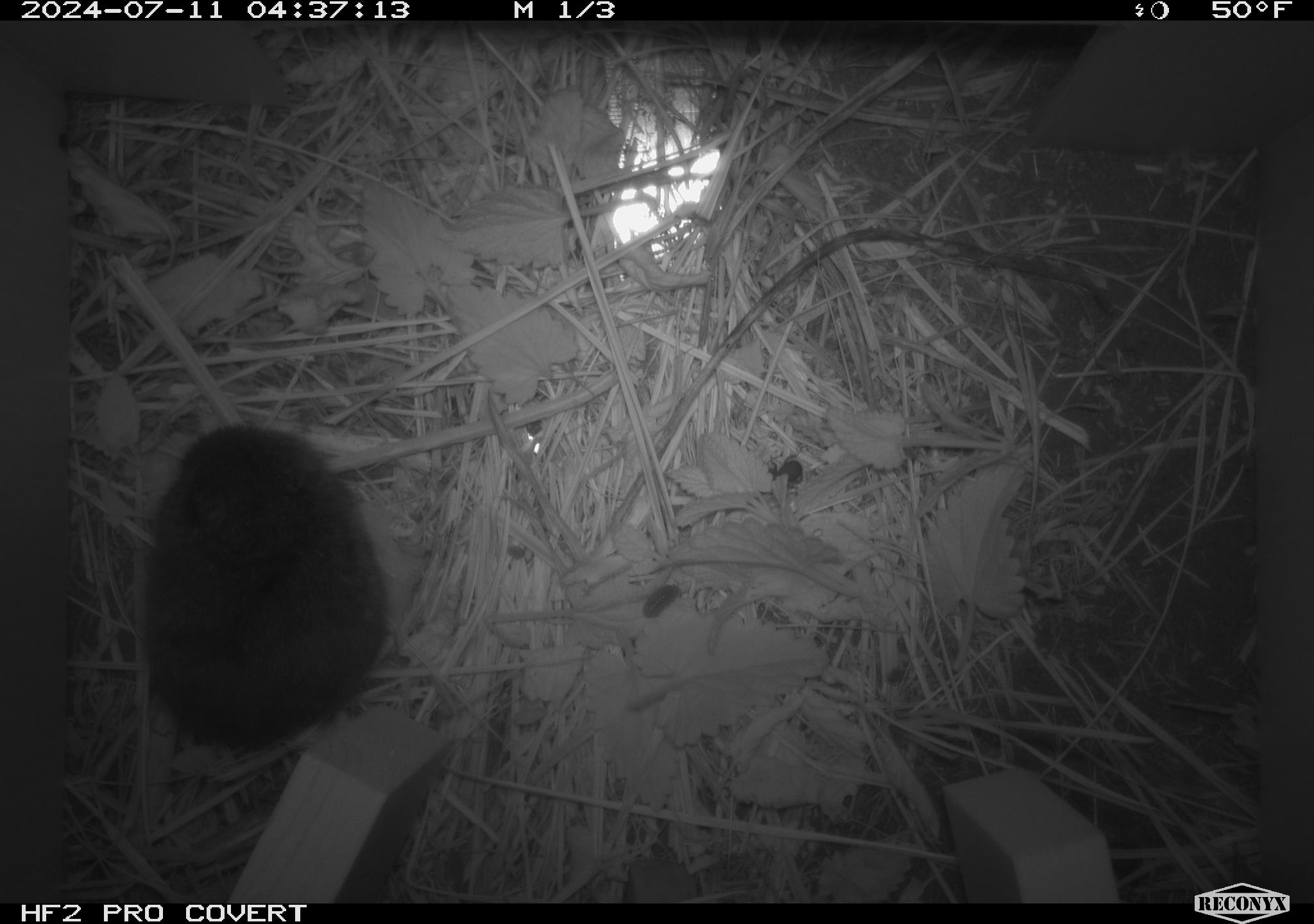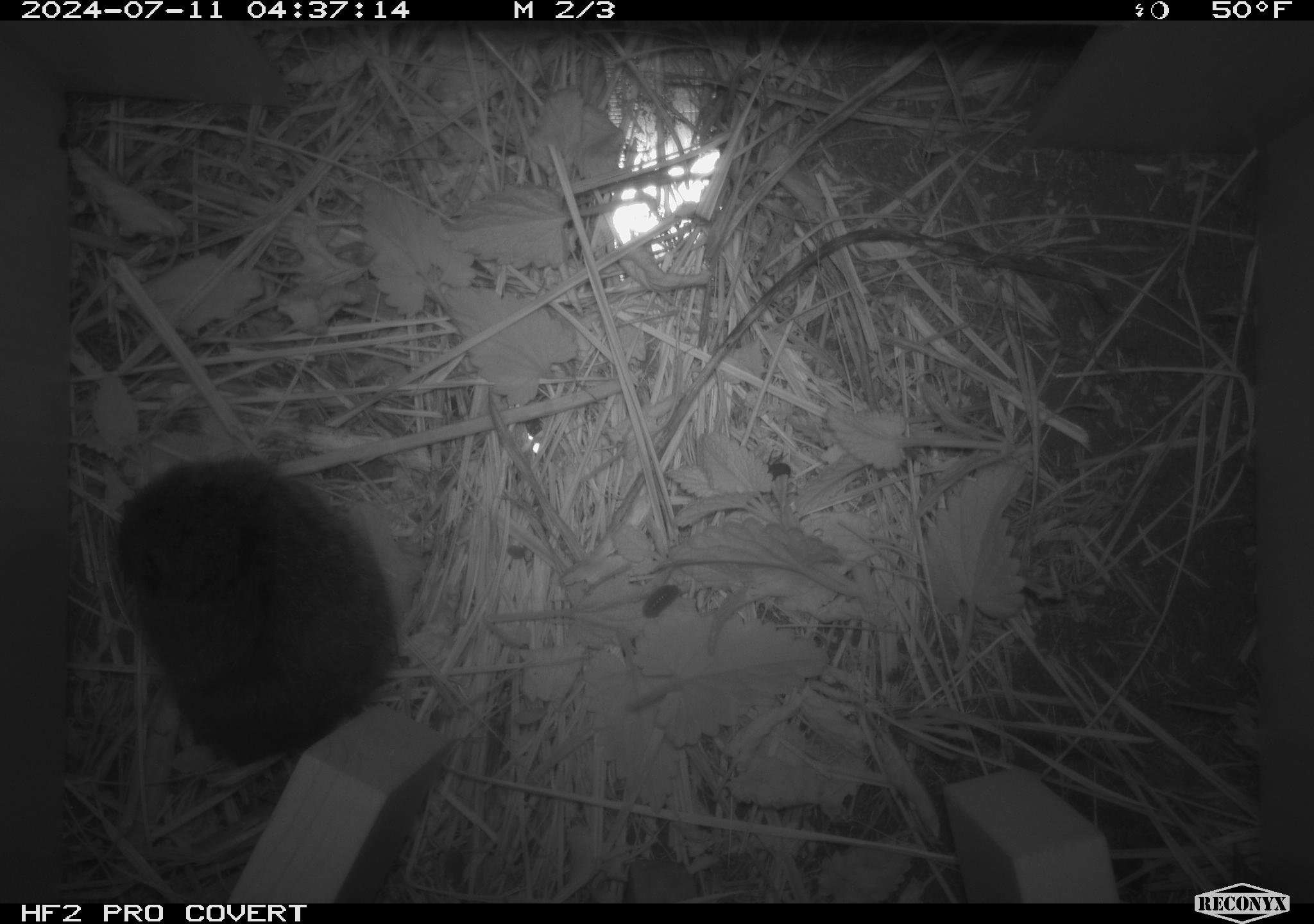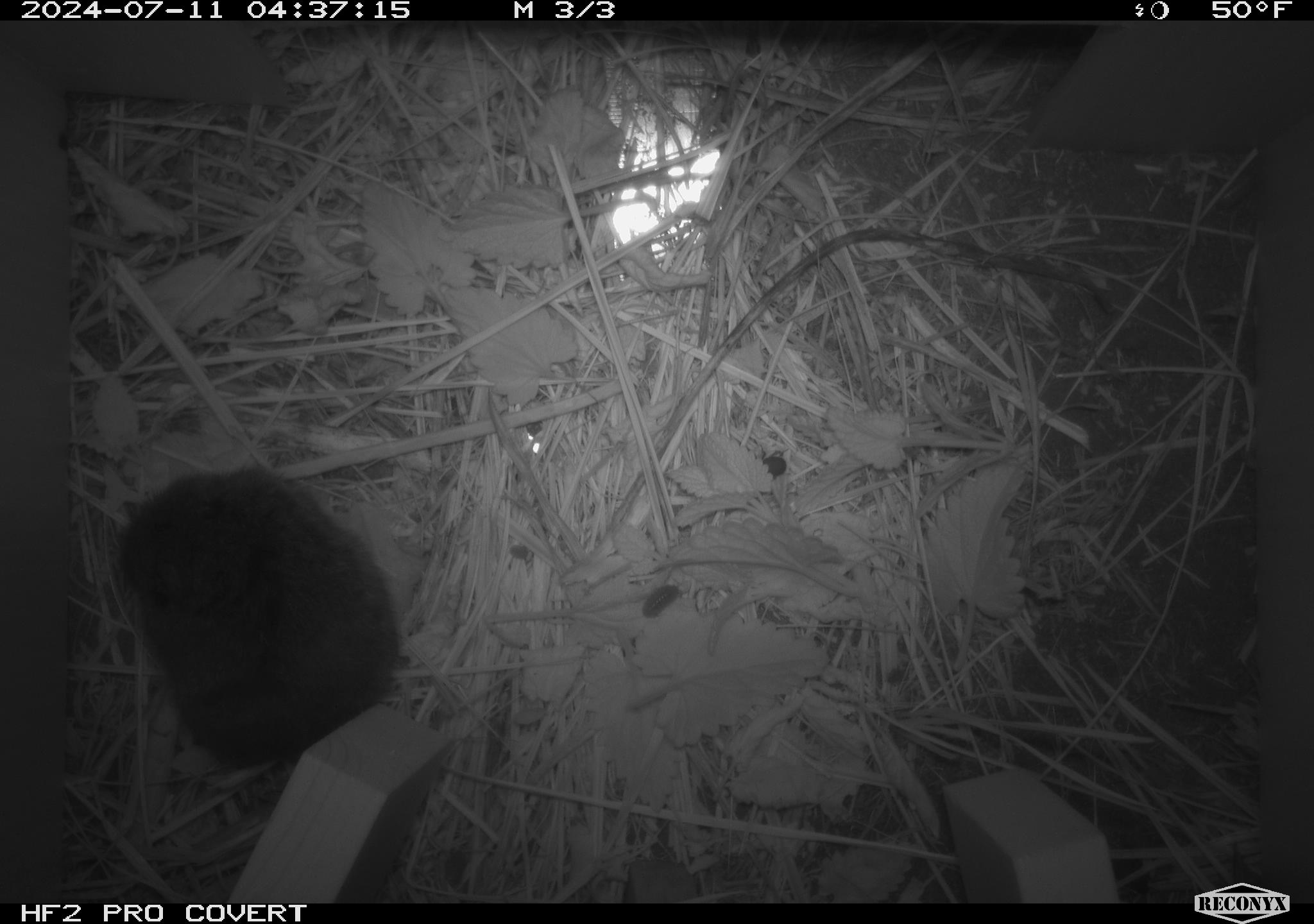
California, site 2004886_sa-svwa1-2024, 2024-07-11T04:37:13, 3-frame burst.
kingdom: Animalia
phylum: Chordata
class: Mammalia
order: Rodentia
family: Cricetidae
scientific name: Arvicolinae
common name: voles, lemmings, and muskrats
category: arvicolinae subfamily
Arvicolinae subfamily (voles, lemmings, and muskrats) (Arvicolinae).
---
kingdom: Animalia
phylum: Arthropoda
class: Insecta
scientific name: Insecta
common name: insect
Insect (Insecta).